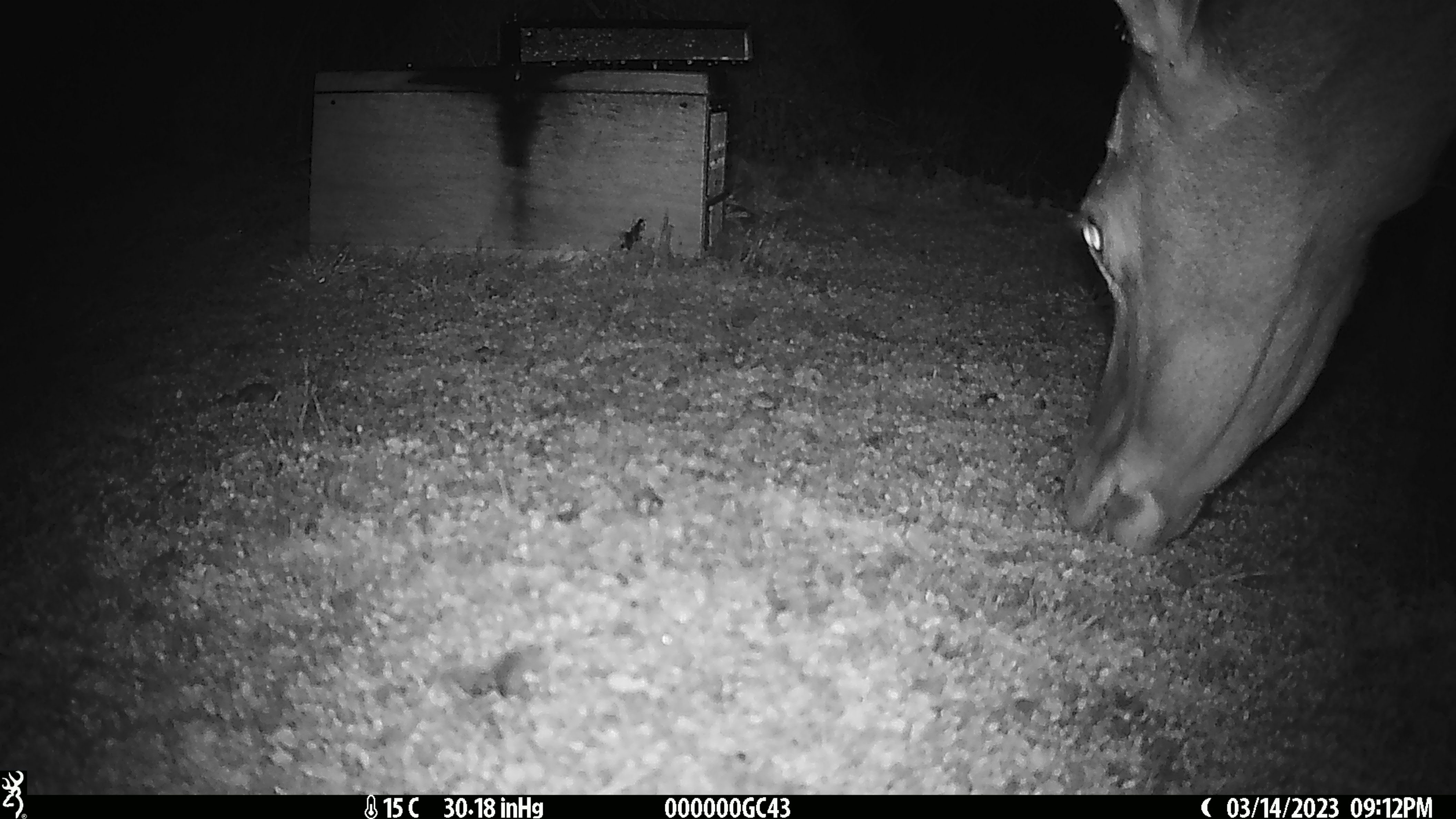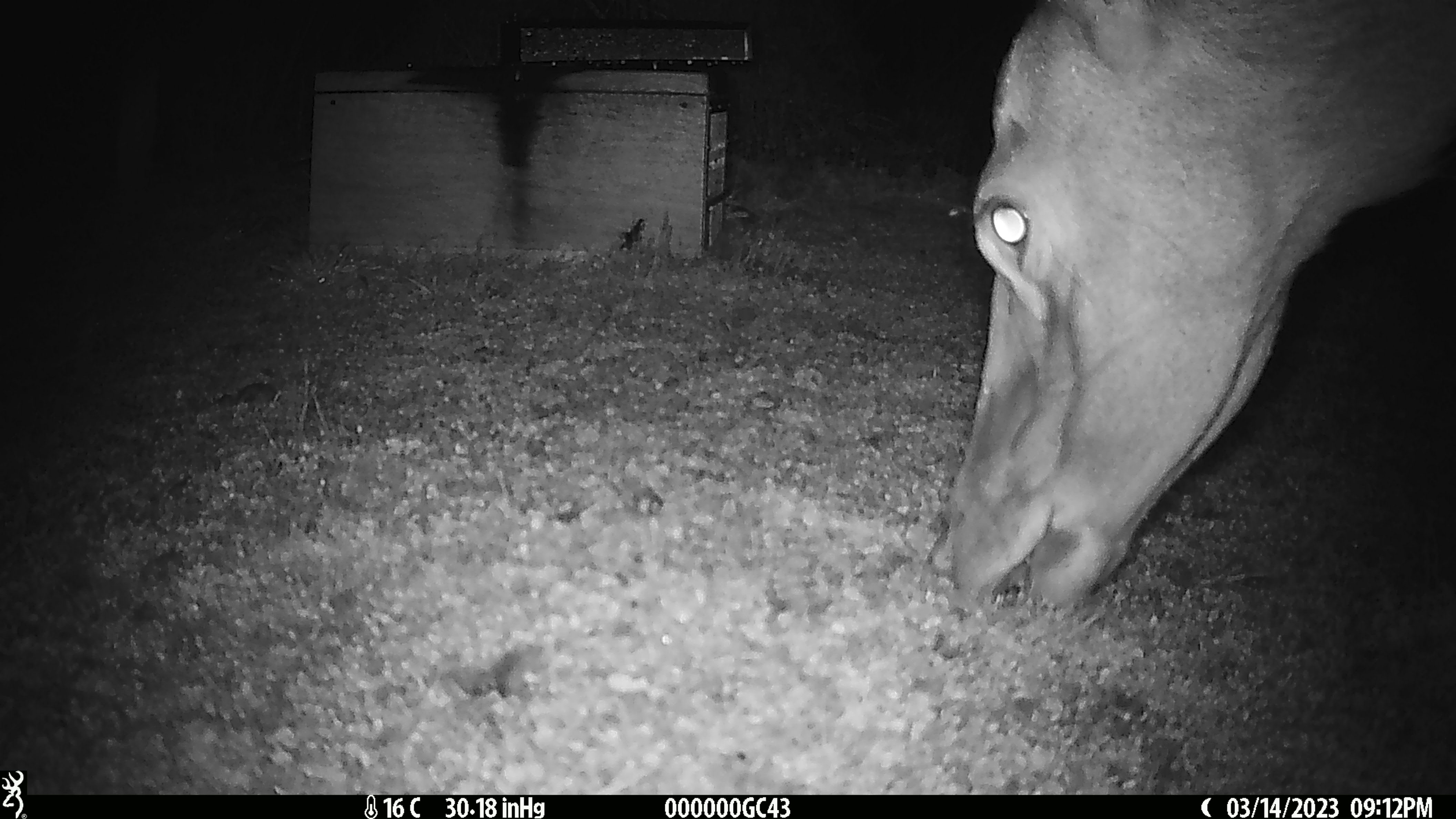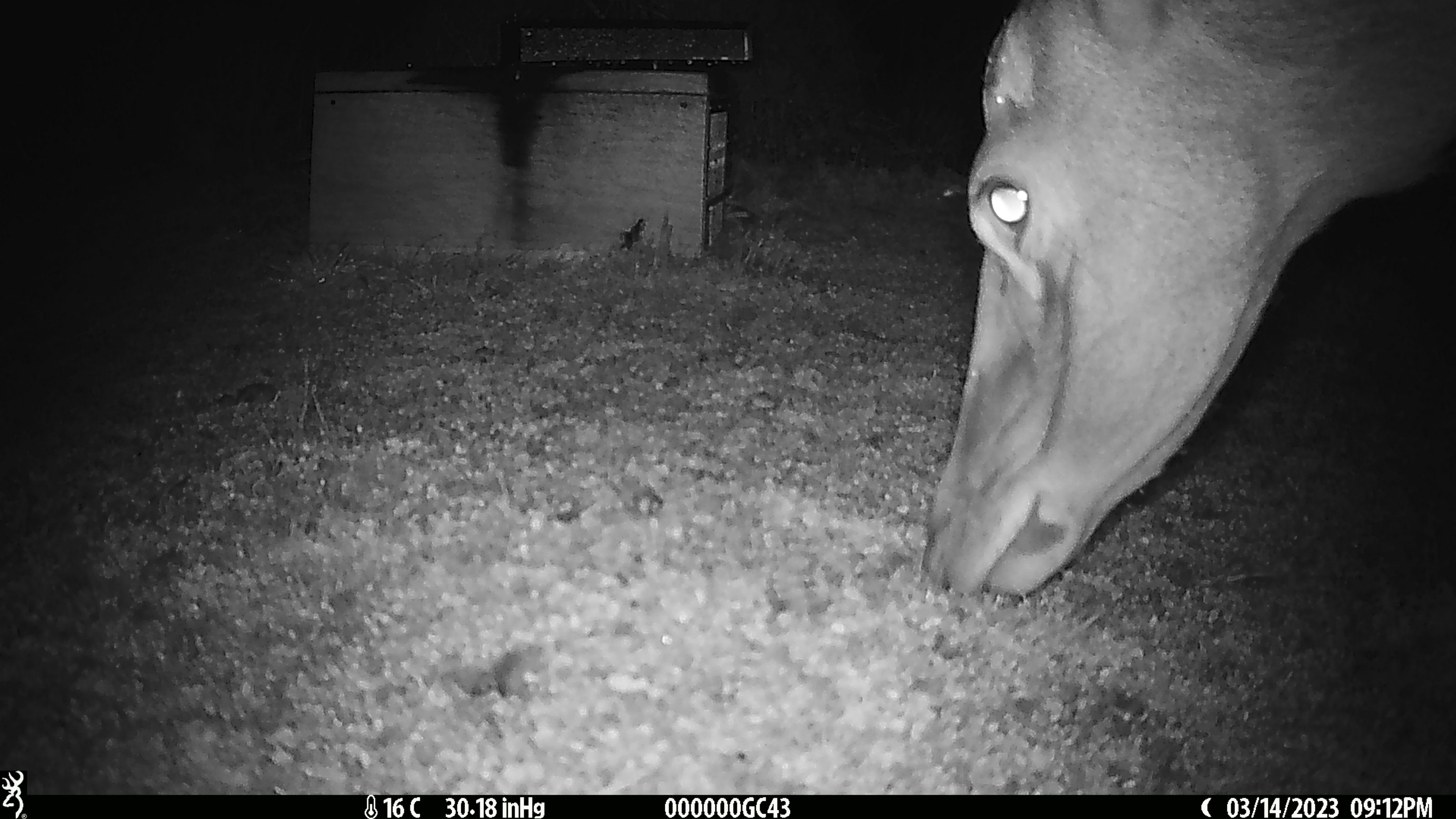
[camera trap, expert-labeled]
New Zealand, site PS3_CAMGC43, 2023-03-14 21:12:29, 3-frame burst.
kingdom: Animalia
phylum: Chordata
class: Mammalia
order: Artiodactyla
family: Cervidae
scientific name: Cervidae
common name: deer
Deer (Cervidae).